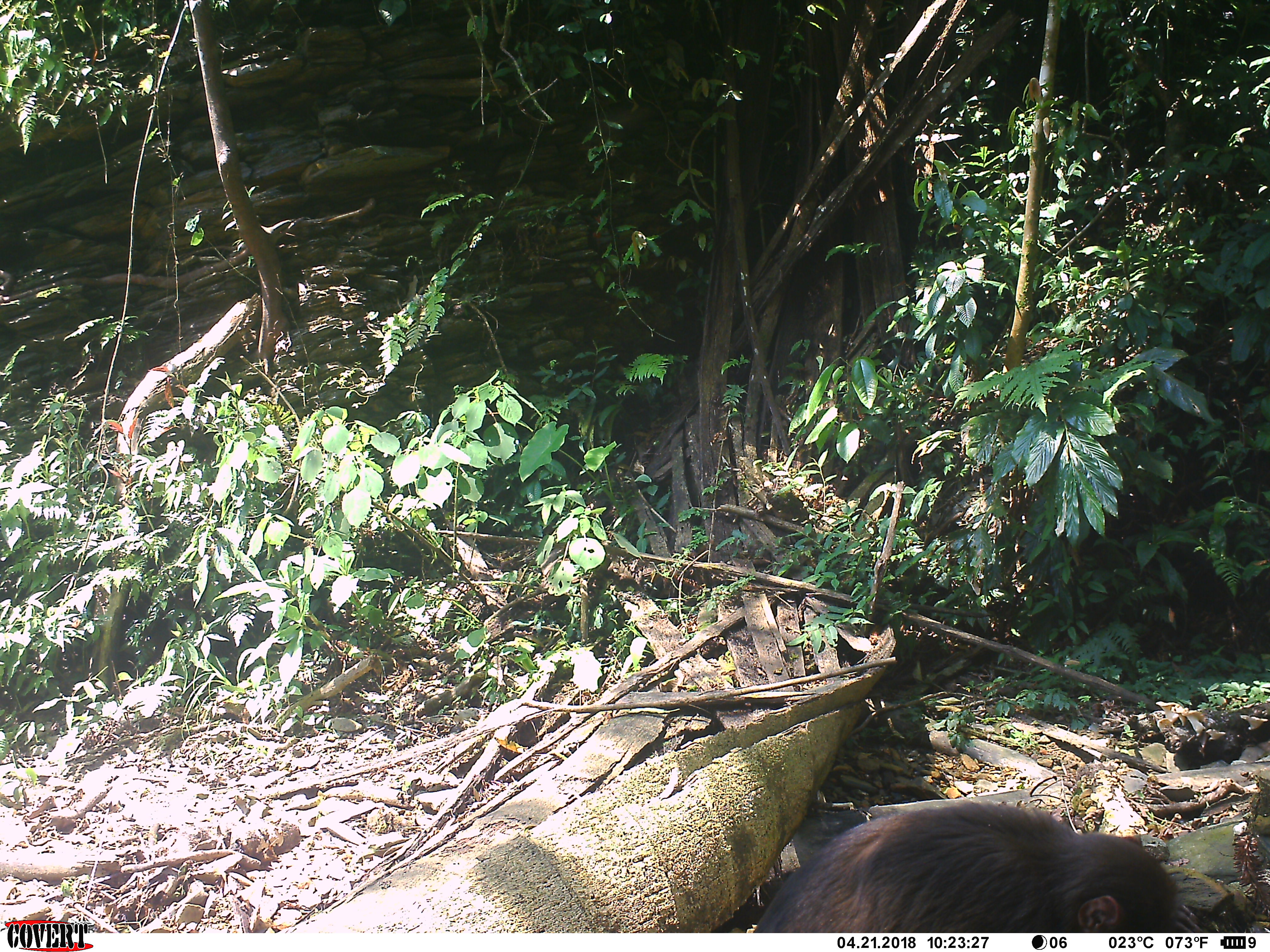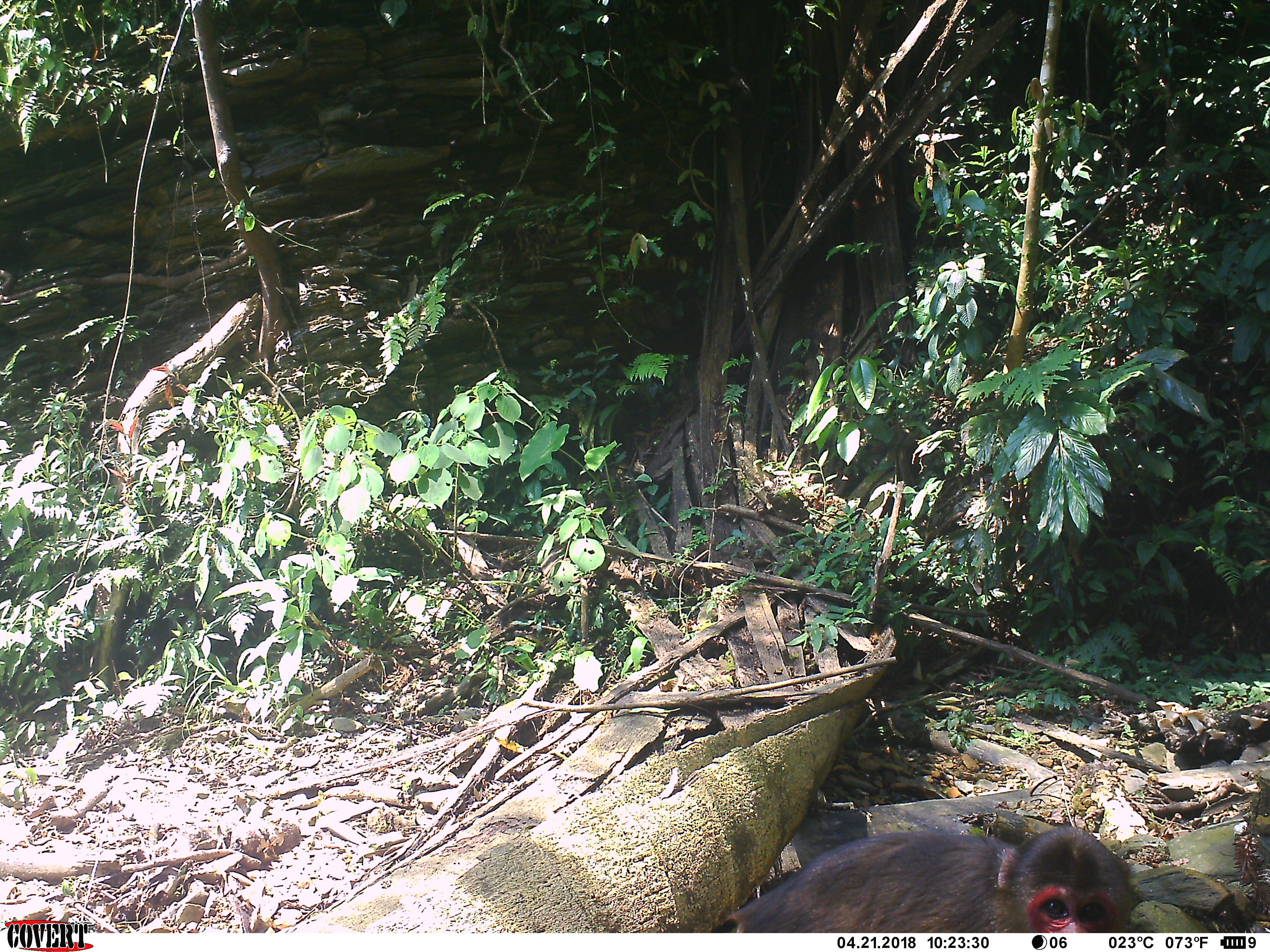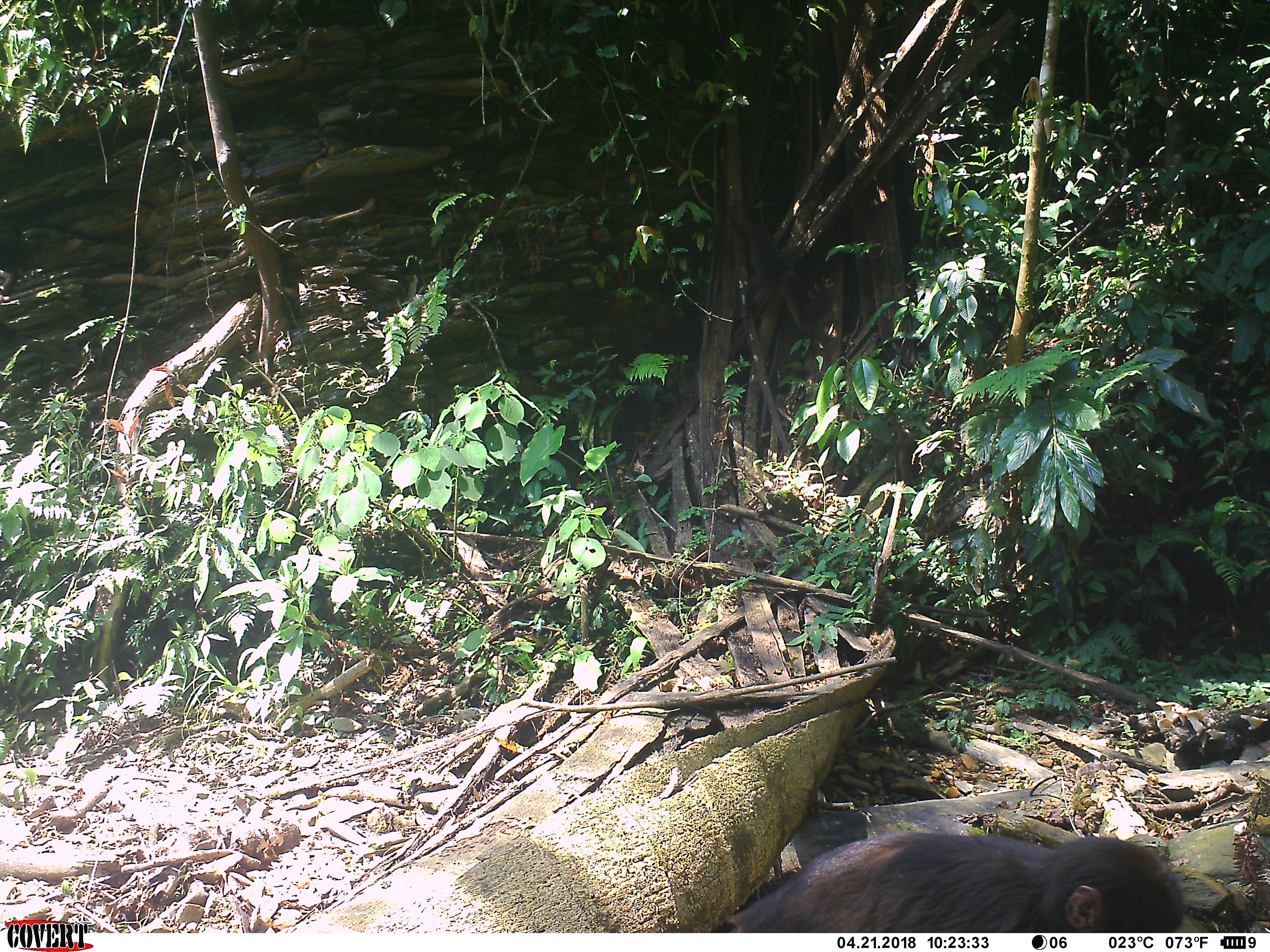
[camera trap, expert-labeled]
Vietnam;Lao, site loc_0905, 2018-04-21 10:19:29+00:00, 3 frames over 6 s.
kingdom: Animalia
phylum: Chordata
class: Mammalia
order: Primates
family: Cercopithecidae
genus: Macaca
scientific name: Macaca arctoides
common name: stump-tailed macaque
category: stump tailed macaque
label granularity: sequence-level